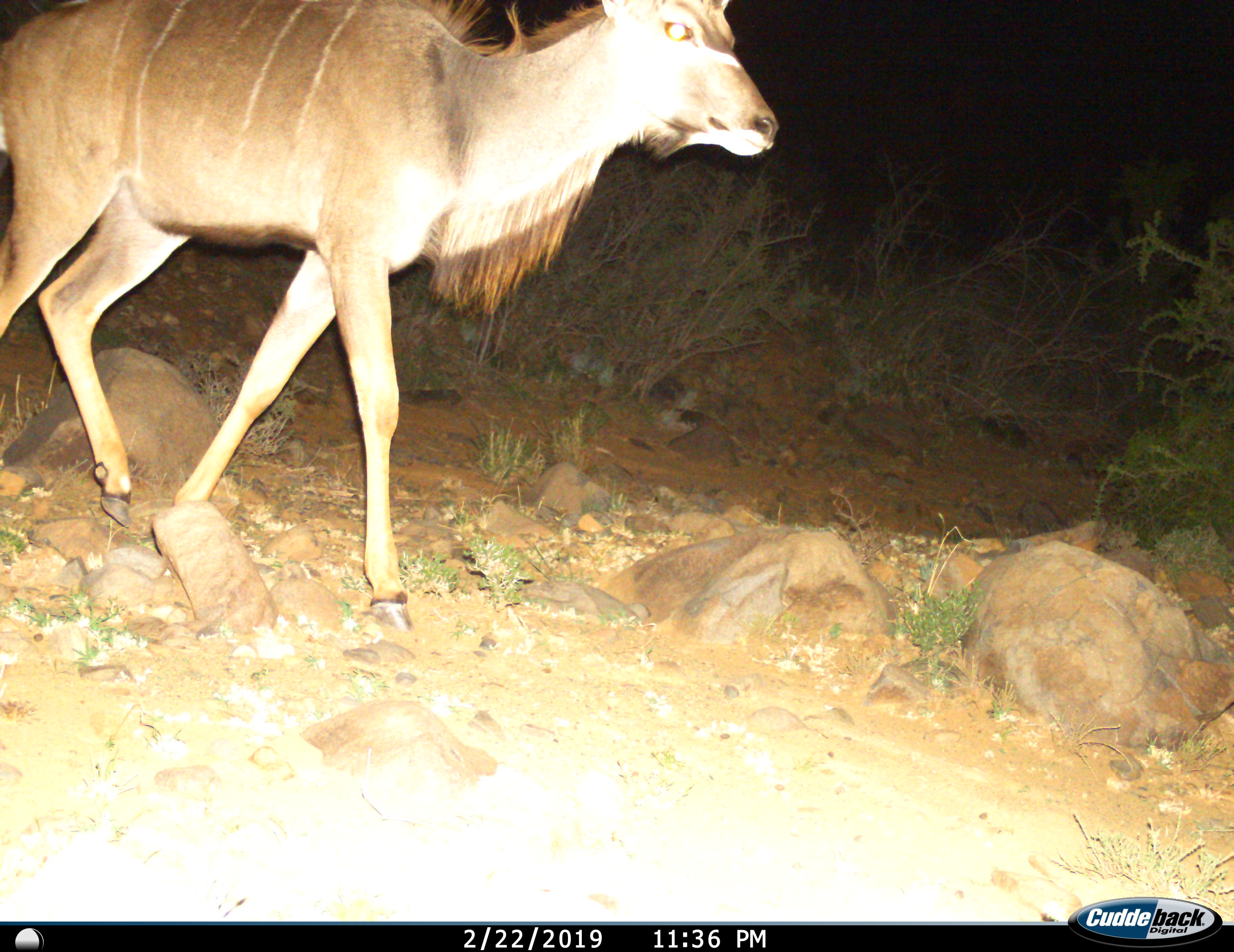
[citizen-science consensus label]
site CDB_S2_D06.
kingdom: Animalia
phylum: Chordata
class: Mammalia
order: Artiodactyla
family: Bovidae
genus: Tragelaphus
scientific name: Tragelaphus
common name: kudu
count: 1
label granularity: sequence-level